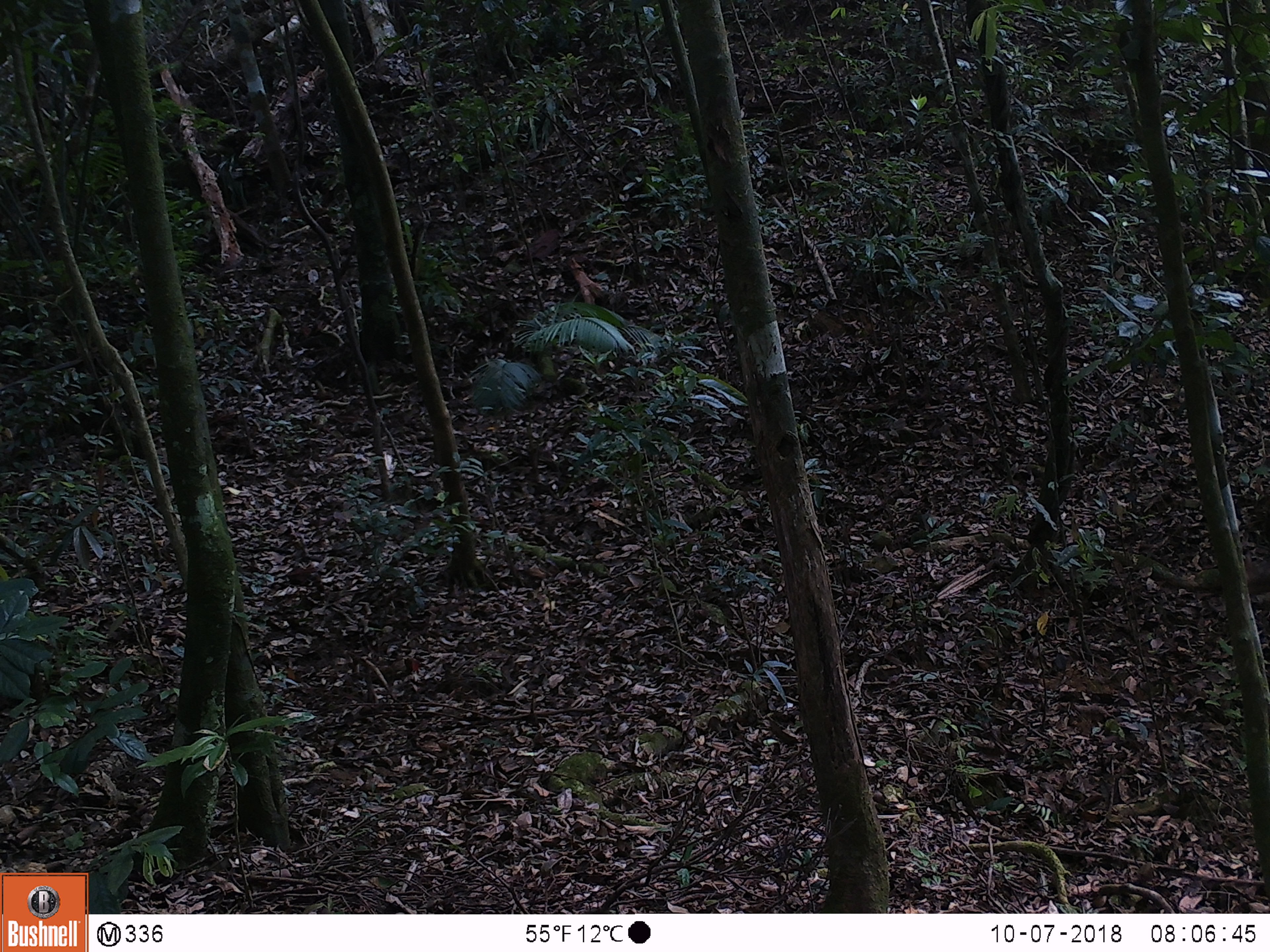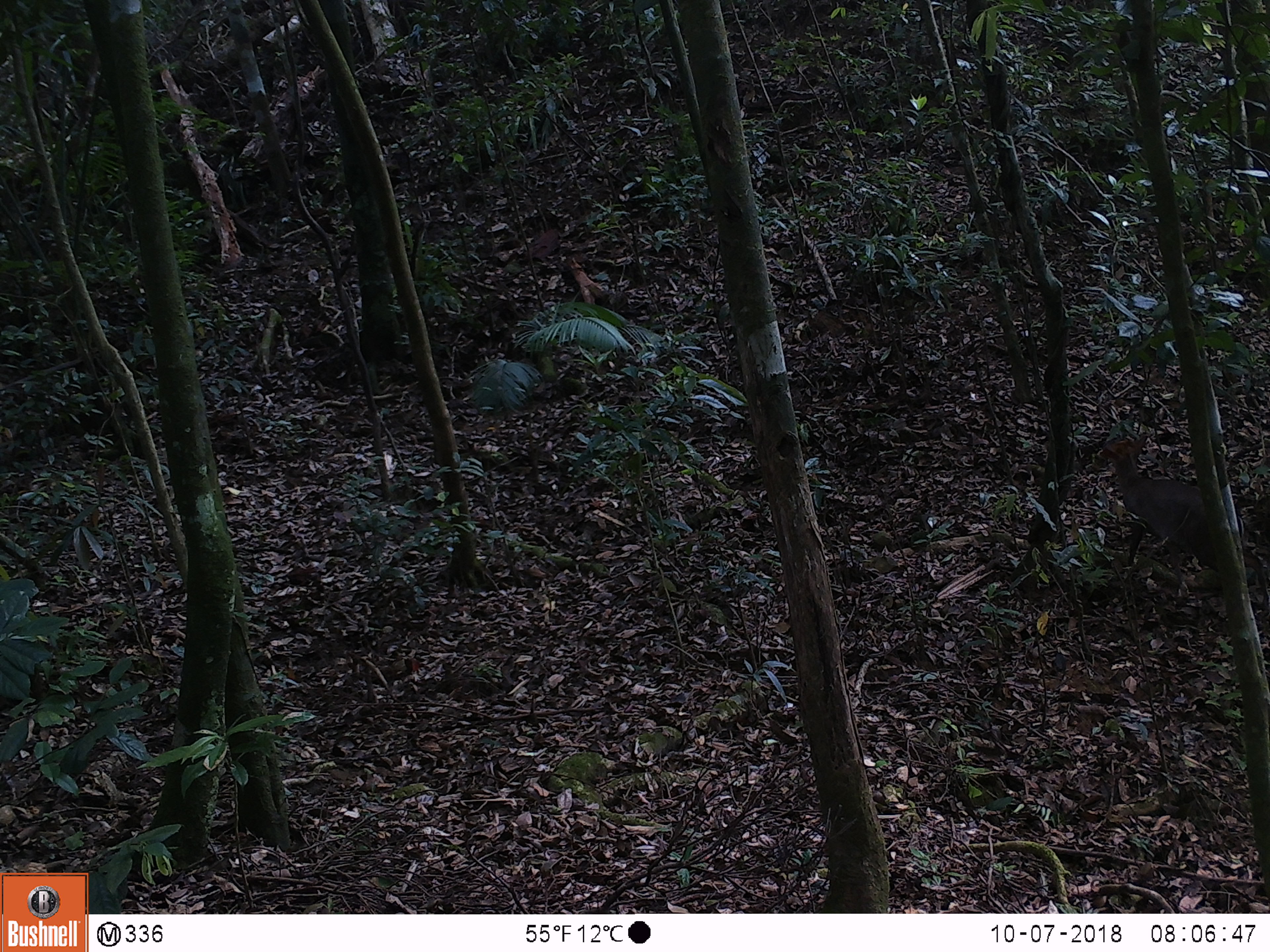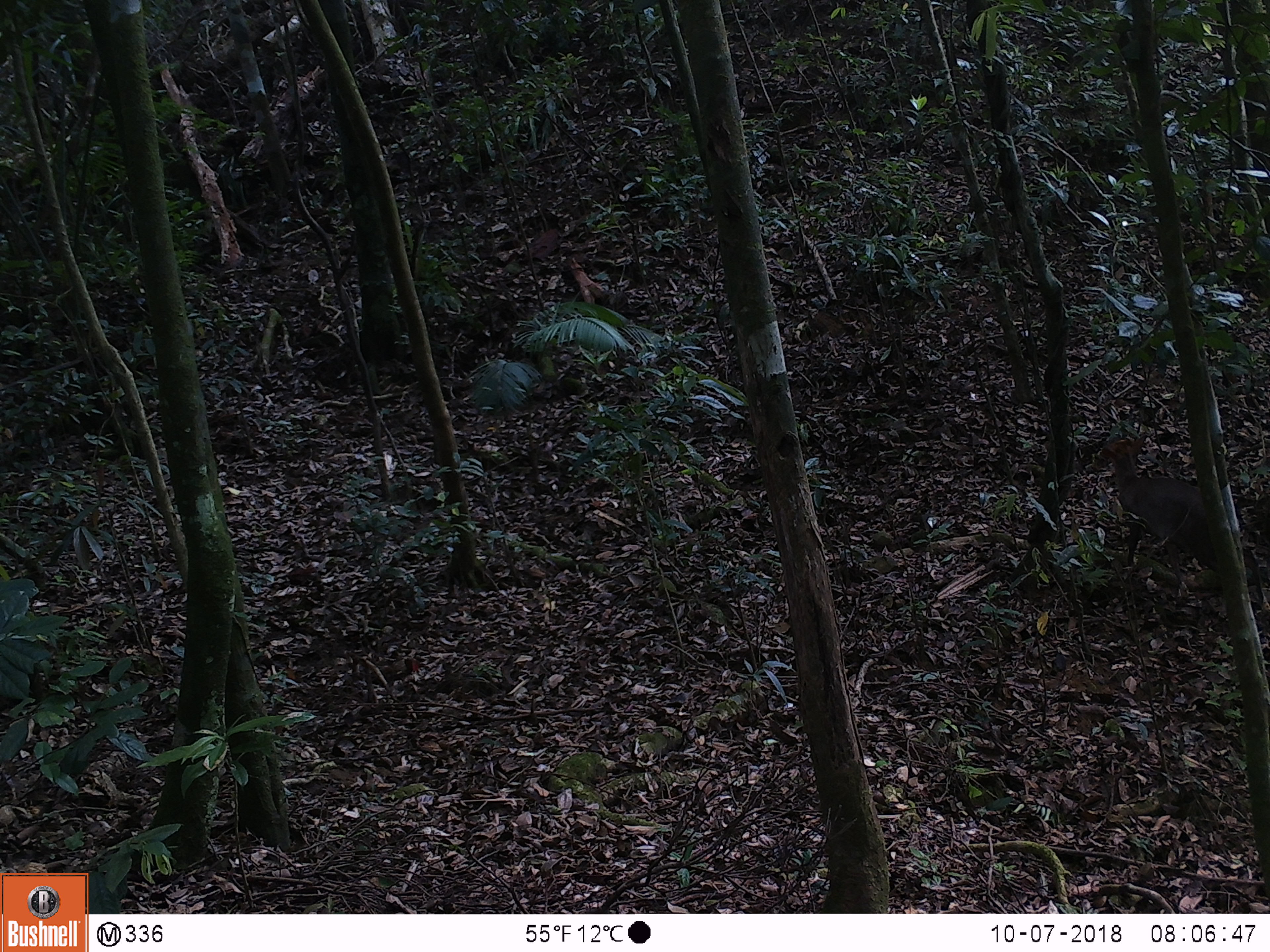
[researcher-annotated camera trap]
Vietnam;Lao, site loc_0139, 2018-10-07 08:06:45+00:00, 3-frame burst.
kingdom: Animalia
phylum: Chordata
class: Mammalia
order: Artiodactyla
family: Cervidae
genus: Muntiacus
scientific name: Muntiacus rooseveltorum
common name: roosevelt's muntjac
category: roosevelts muntjac group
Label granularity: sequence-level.